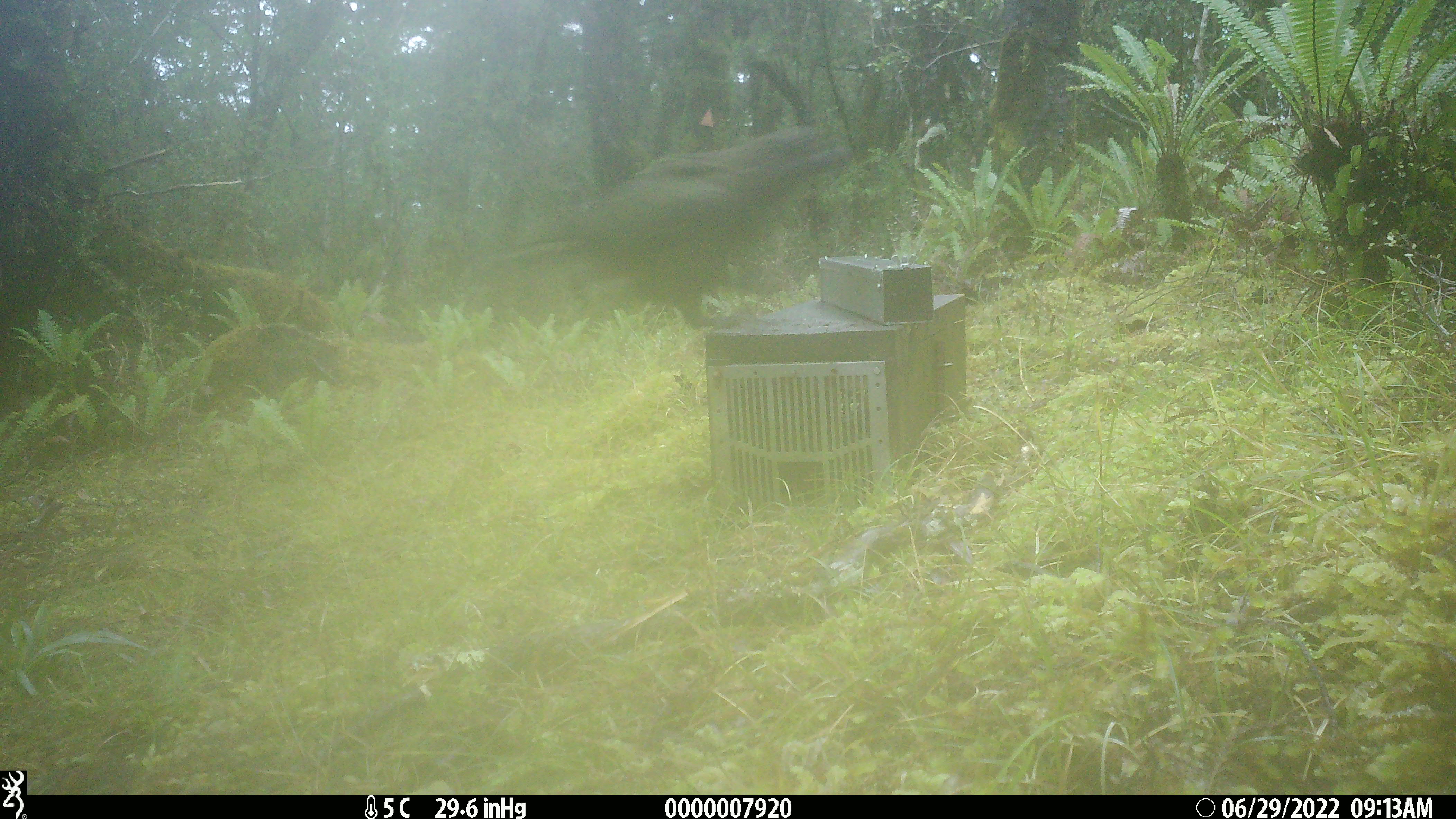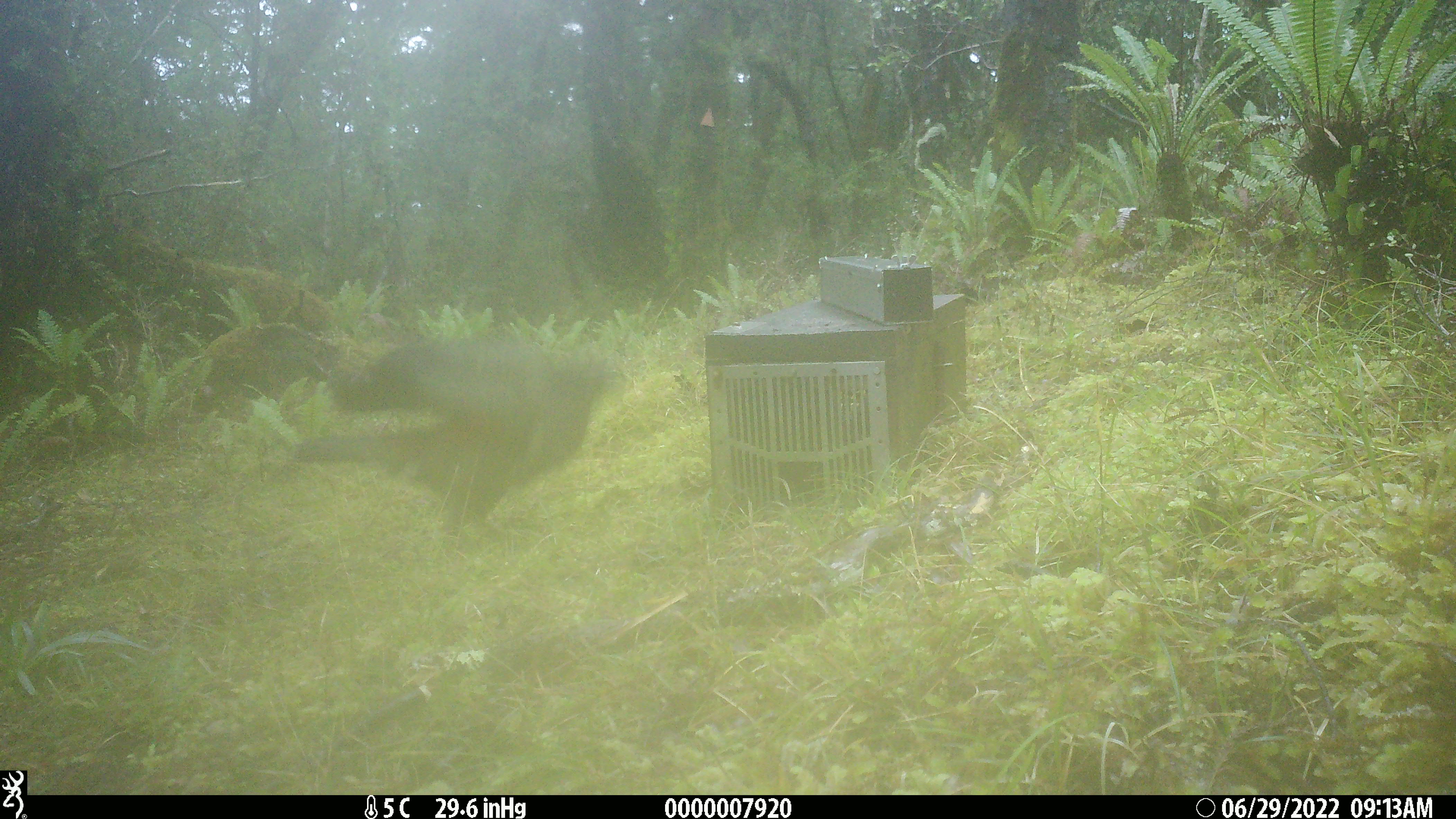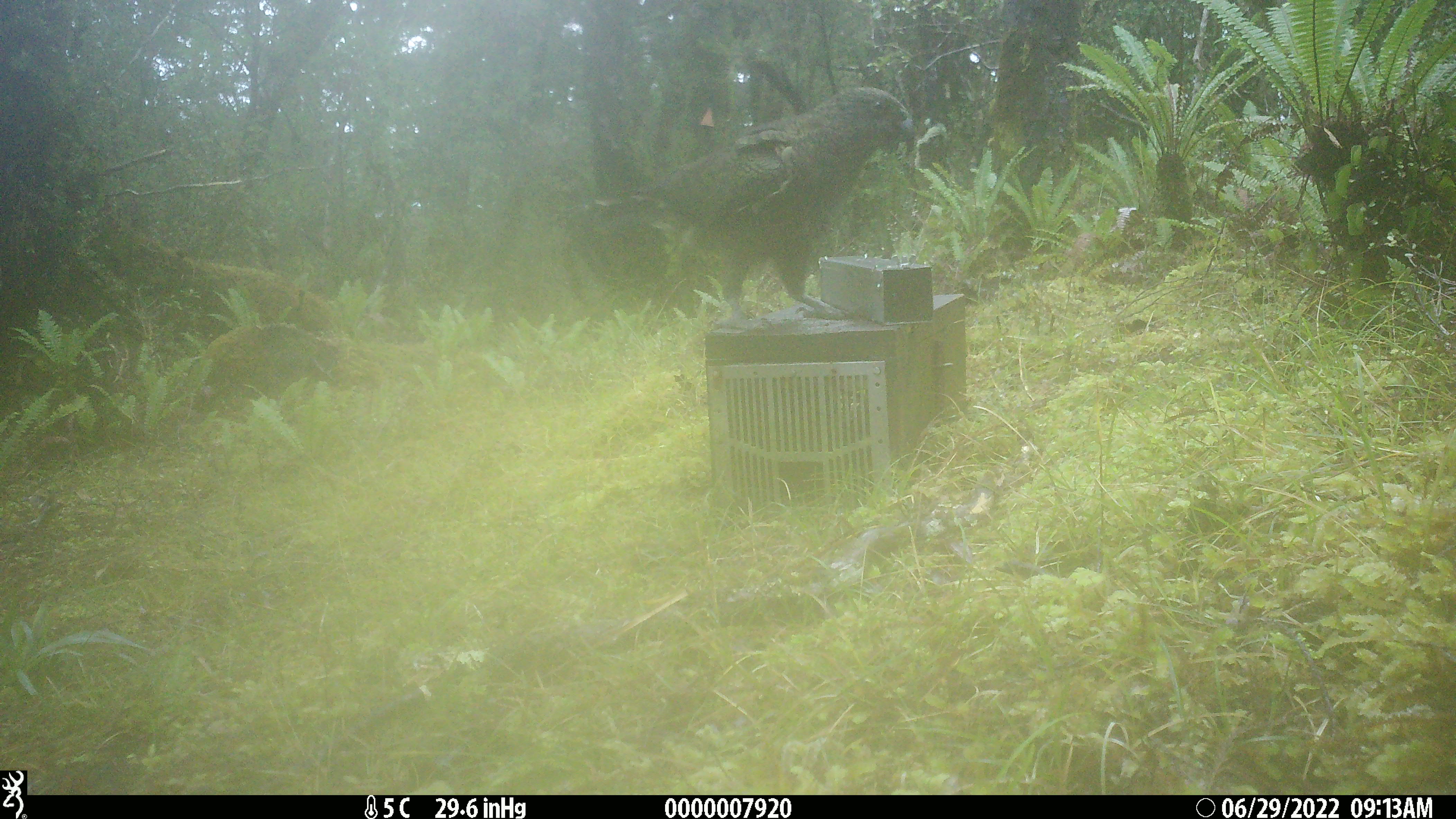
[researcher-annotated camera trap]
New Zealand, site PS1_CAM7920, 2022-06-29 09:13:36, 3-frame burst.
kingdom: Animalia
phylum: Chordata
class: Aves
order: Psittaciformes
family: Strigopidae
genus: Nestor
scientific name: Nestor notabilis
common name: kea